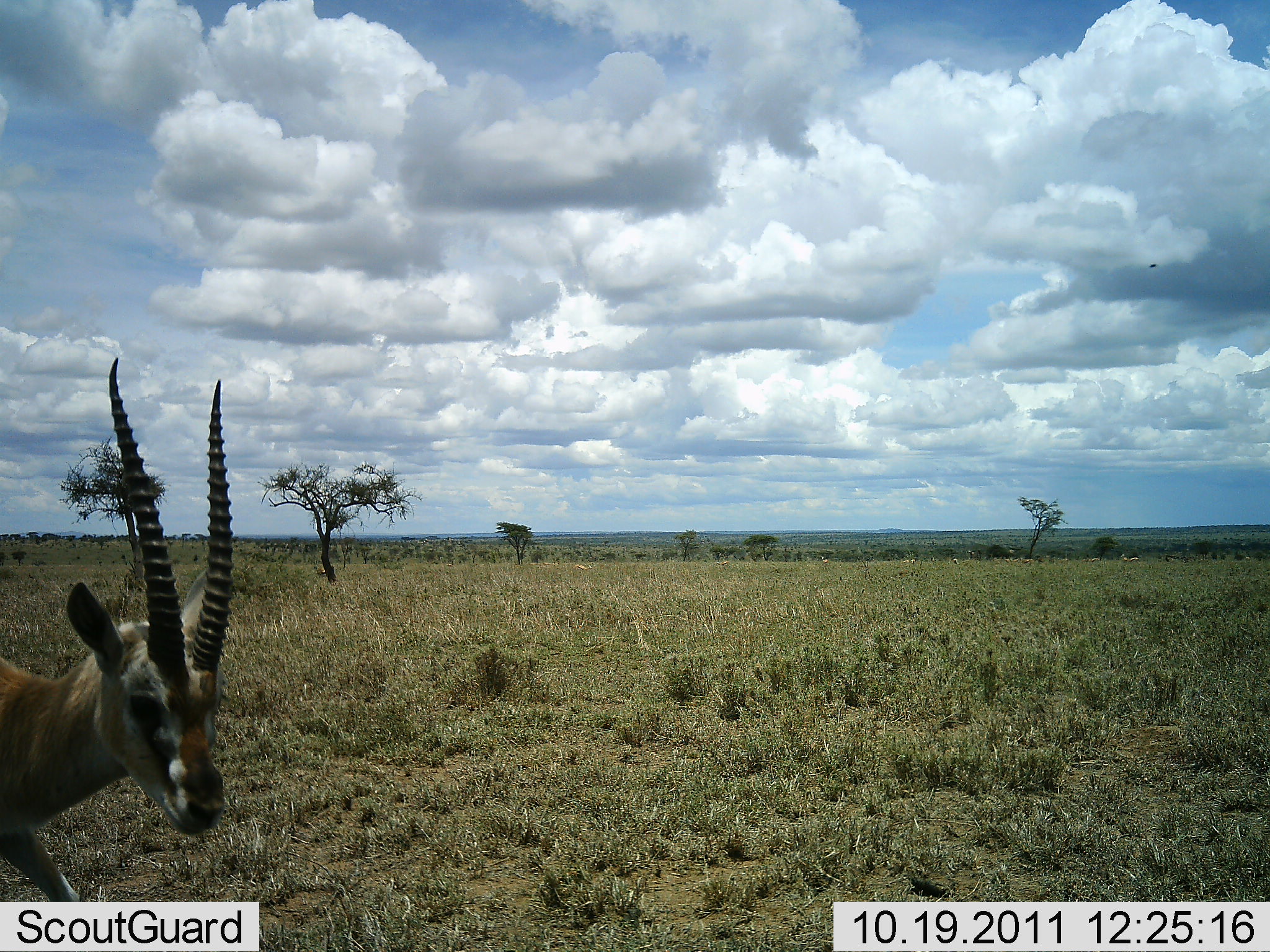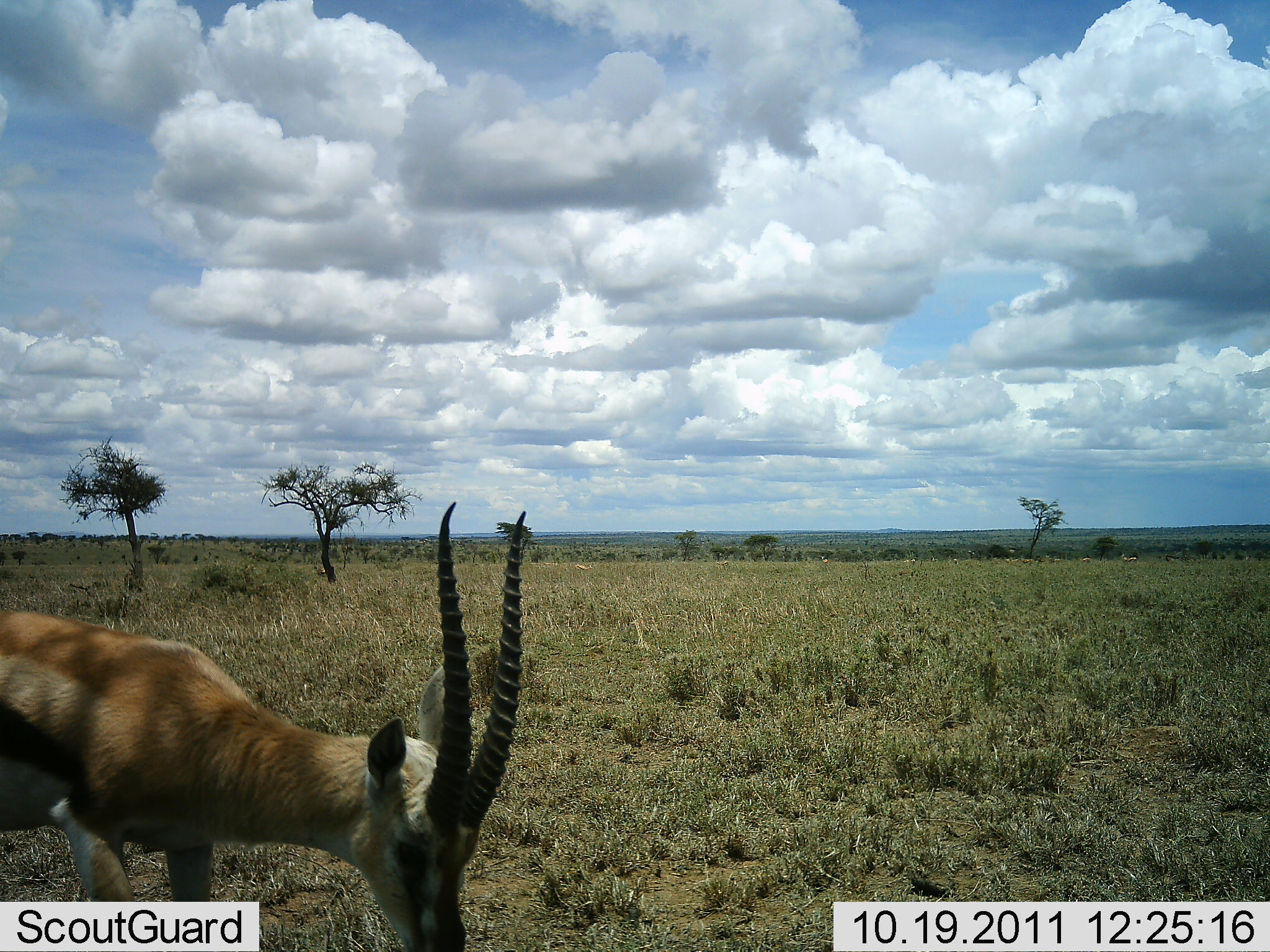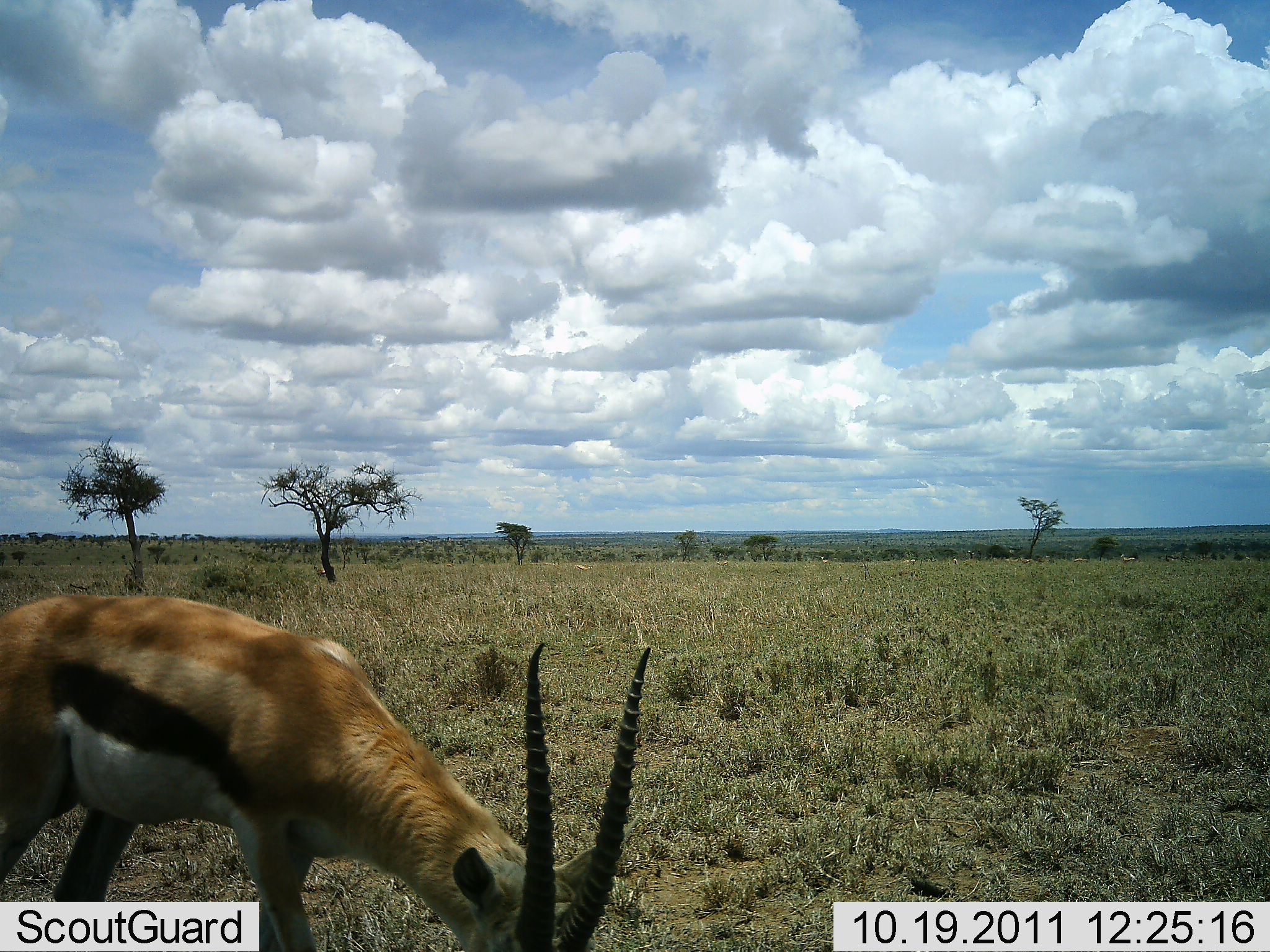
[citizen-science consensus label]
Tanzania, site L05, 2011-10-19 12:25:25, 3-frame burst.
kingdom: Animalia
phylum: Chordata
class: Mammalia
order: Artiodactyla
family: Bovidae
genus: Eudorcas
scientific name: Eudorcas thomsonii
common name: thomson's gazelle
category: gazellethomsons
Gazellethomsons (thomson's gazelle) (Eudorcas thomsonii), count 1. Behavior (volunteer vote fractions): standing 17%, resting 0%, moving 58%, interacting 0%. Young present (vote fraction): 0%. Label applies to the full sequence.